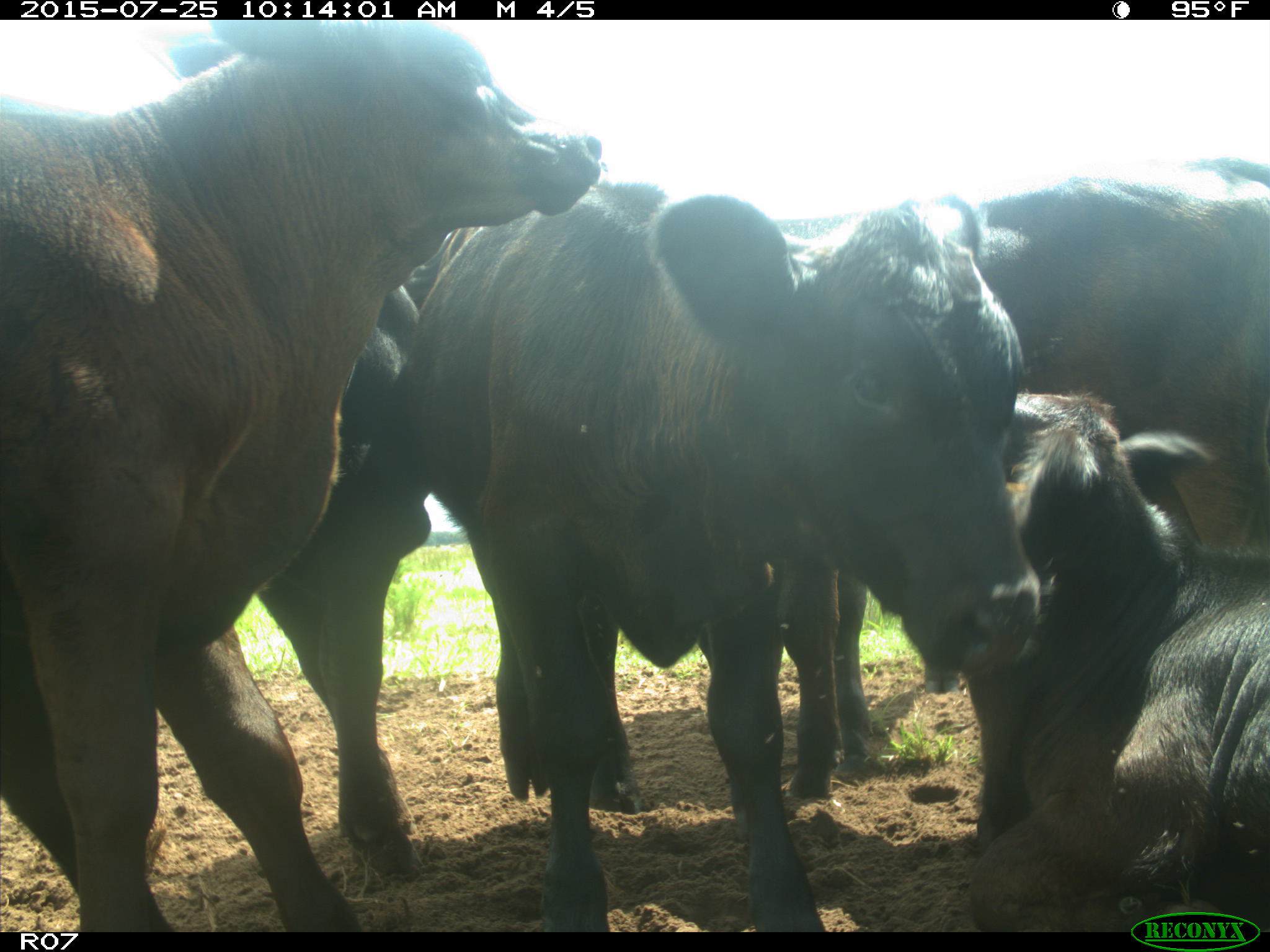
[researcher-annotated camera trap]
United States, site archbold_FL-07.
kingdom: Animalia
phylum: Chordata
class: Mammalia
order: Artiodactyla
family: Bovidae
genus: Bos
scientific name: Bos taurus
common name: domestic cow